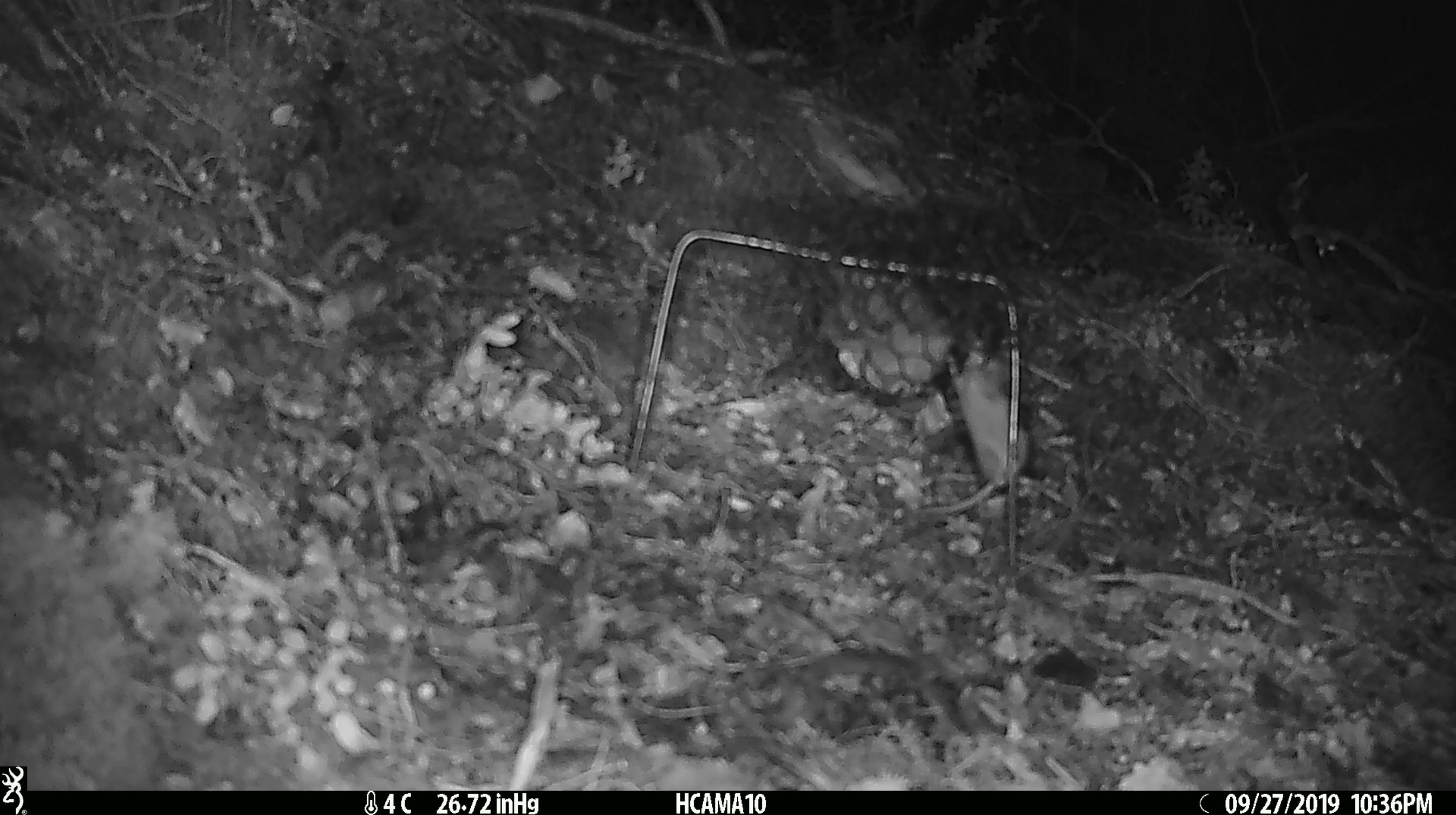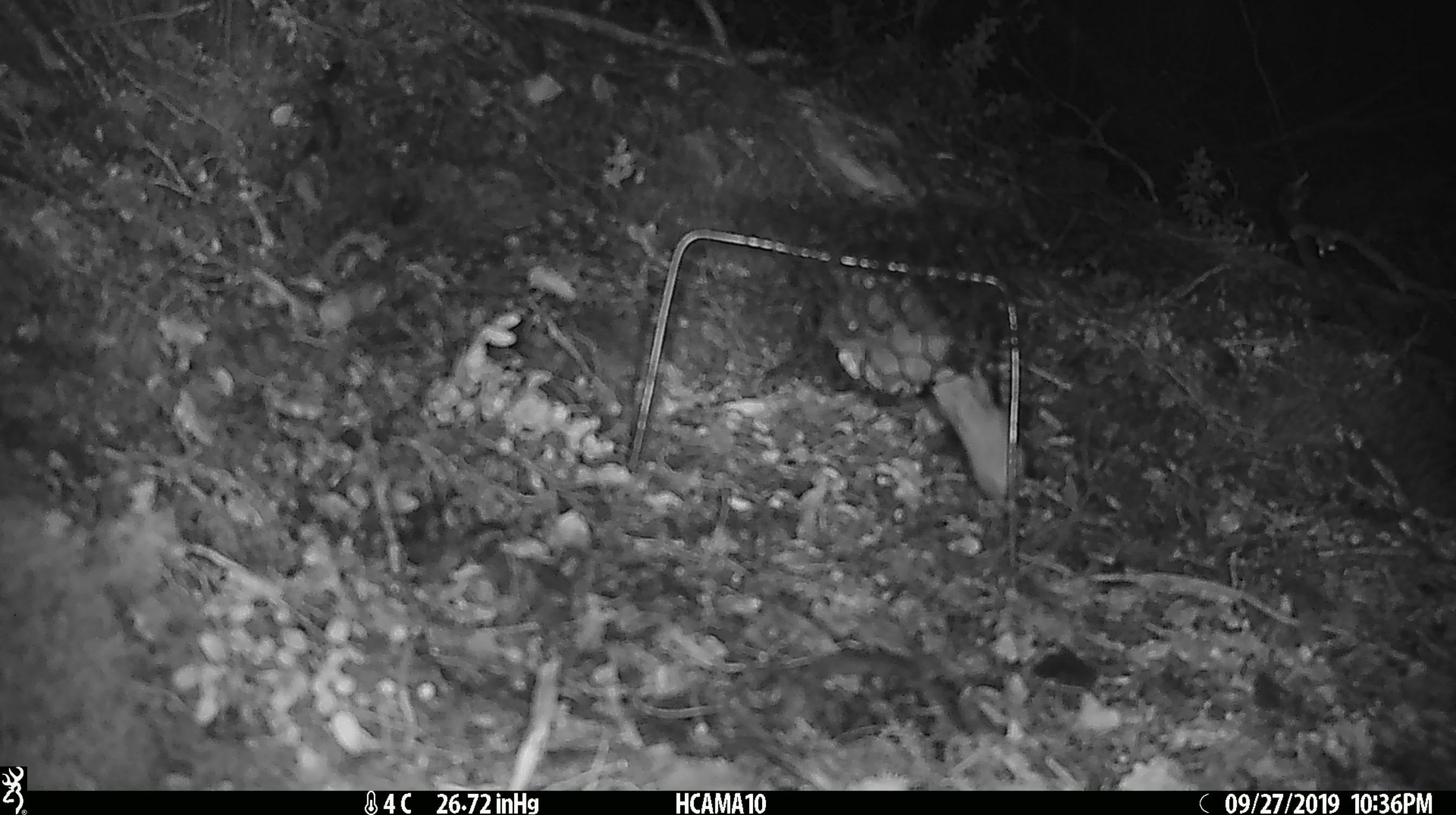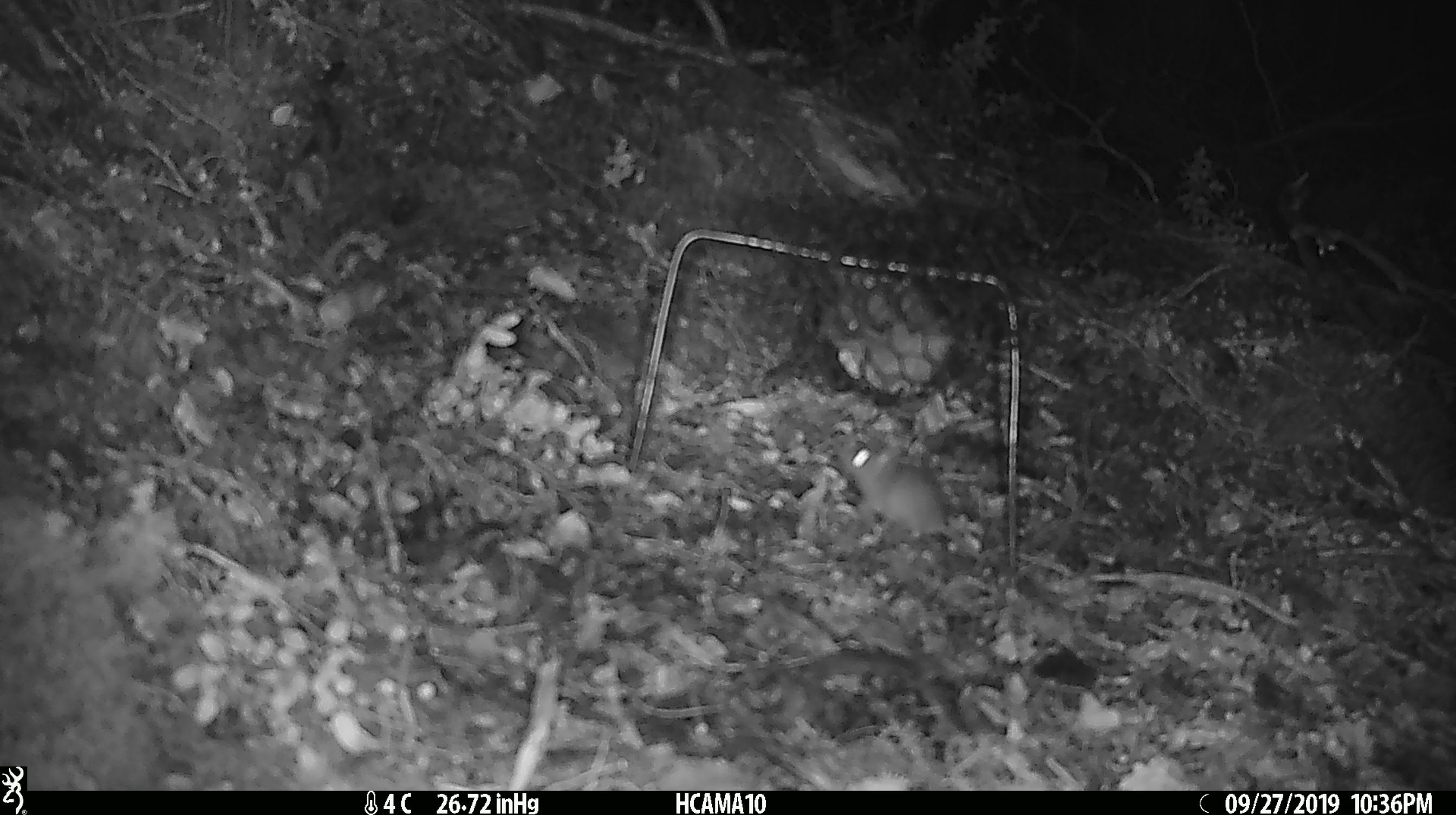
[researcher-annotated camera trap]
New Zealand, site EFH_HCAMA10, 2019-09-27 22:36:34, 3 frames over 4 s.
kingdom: Animalia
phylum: Chordata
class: Mammalia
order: Rodentia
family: Muridae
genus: Mus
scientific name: Mus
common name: mouse